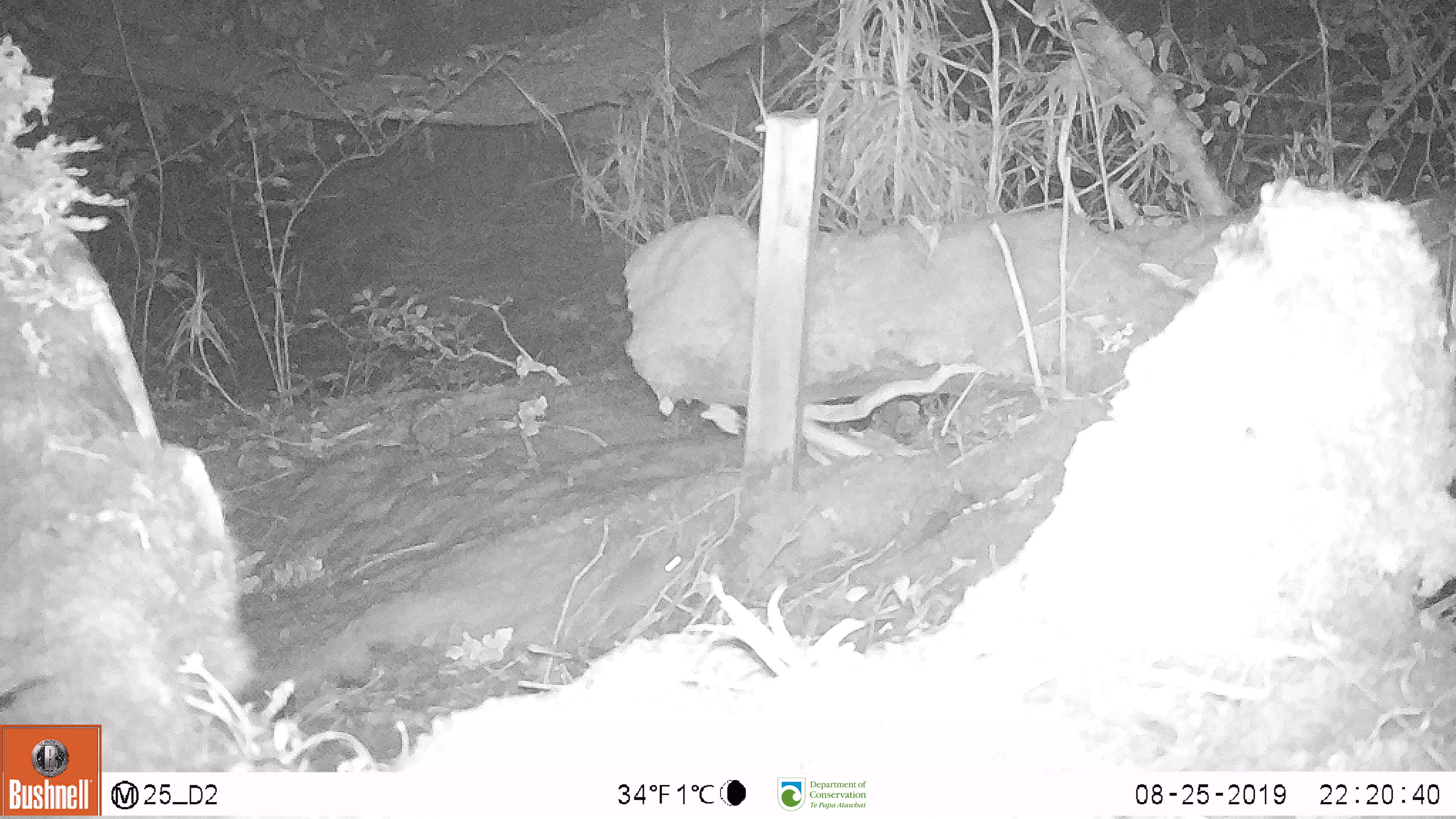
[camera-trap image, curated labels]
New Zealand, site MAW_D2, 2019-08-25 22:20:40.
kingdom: Animalia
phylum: Chordata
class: Mammalia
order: Rodentia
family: Muridae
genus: Mus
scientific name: Mus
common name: mouse